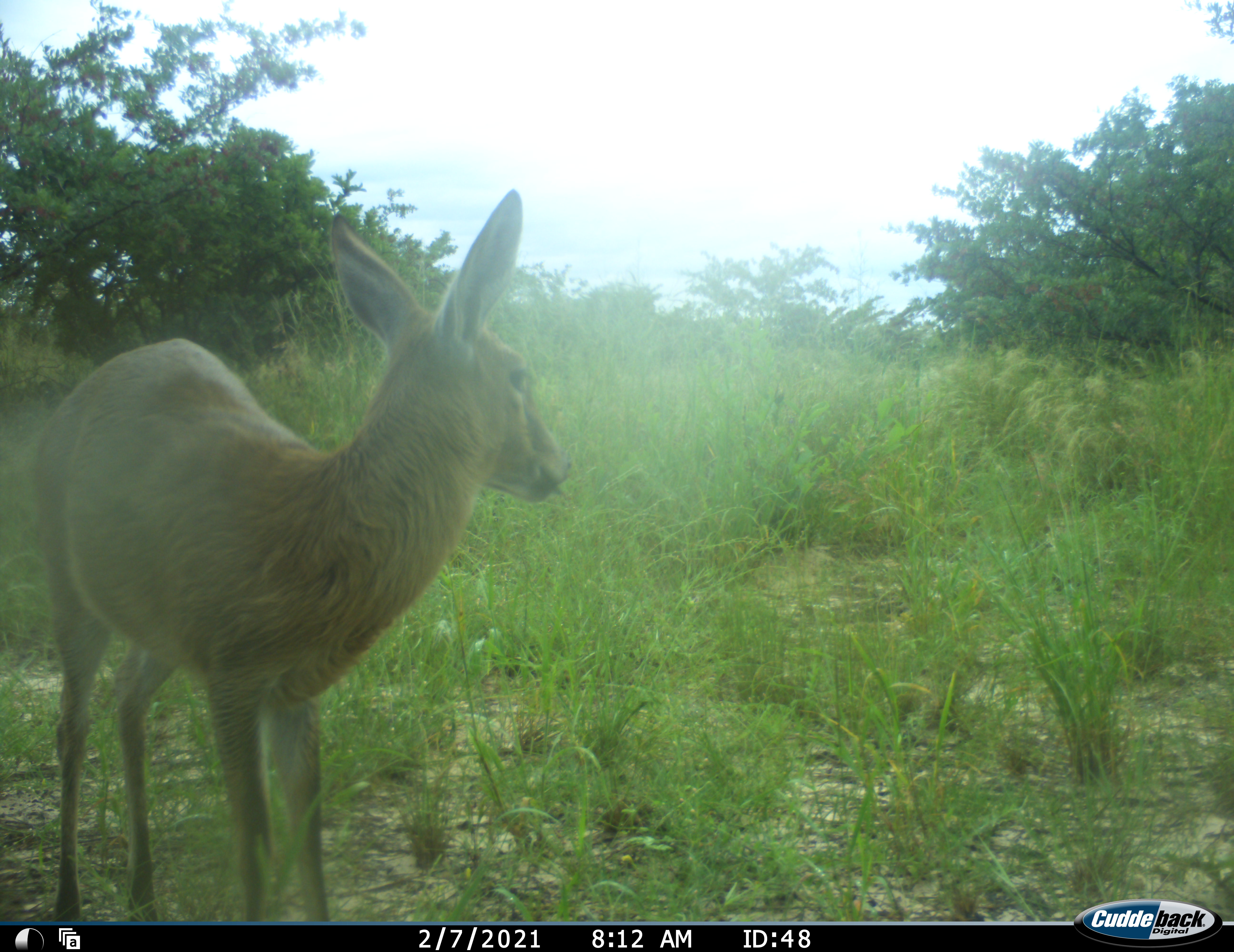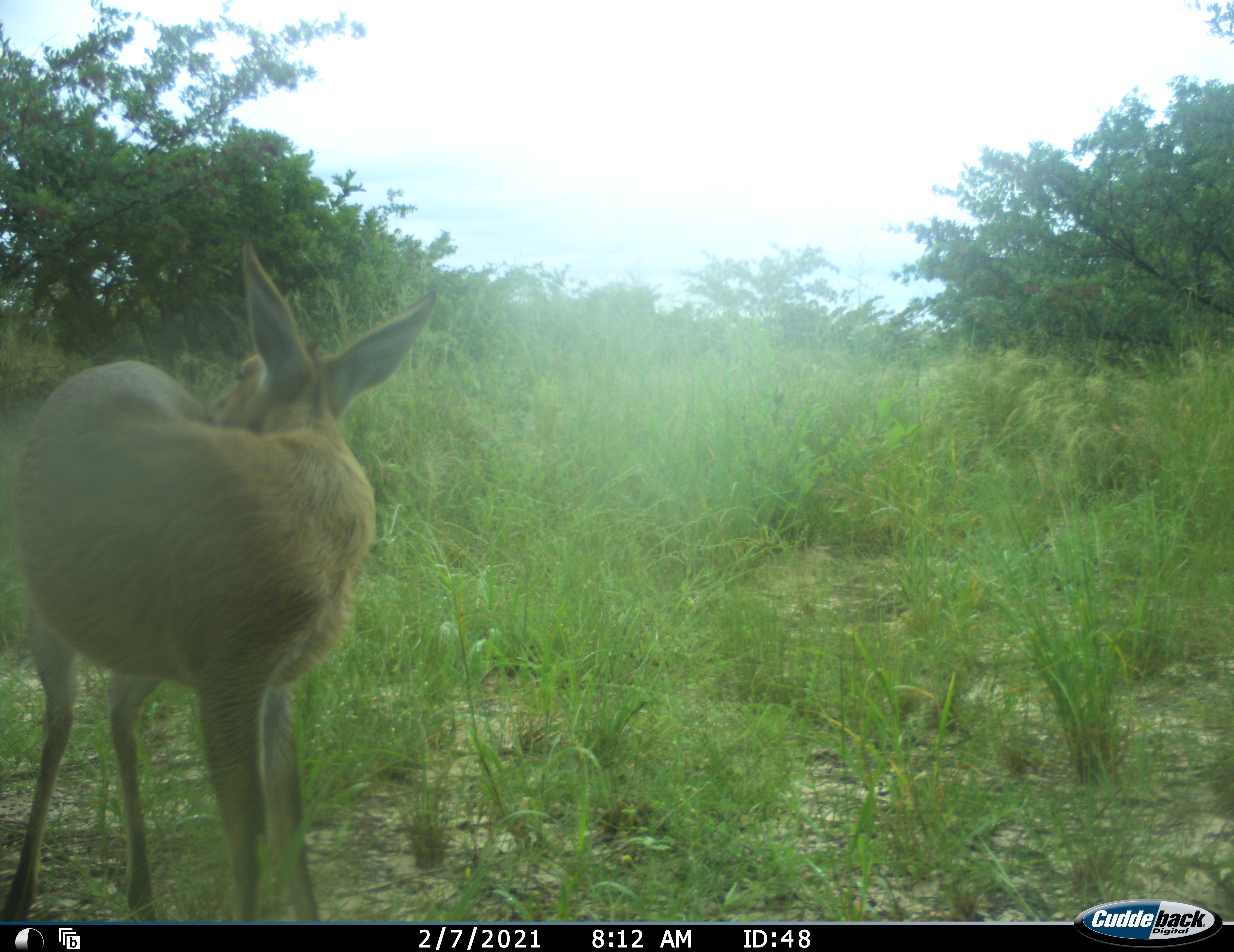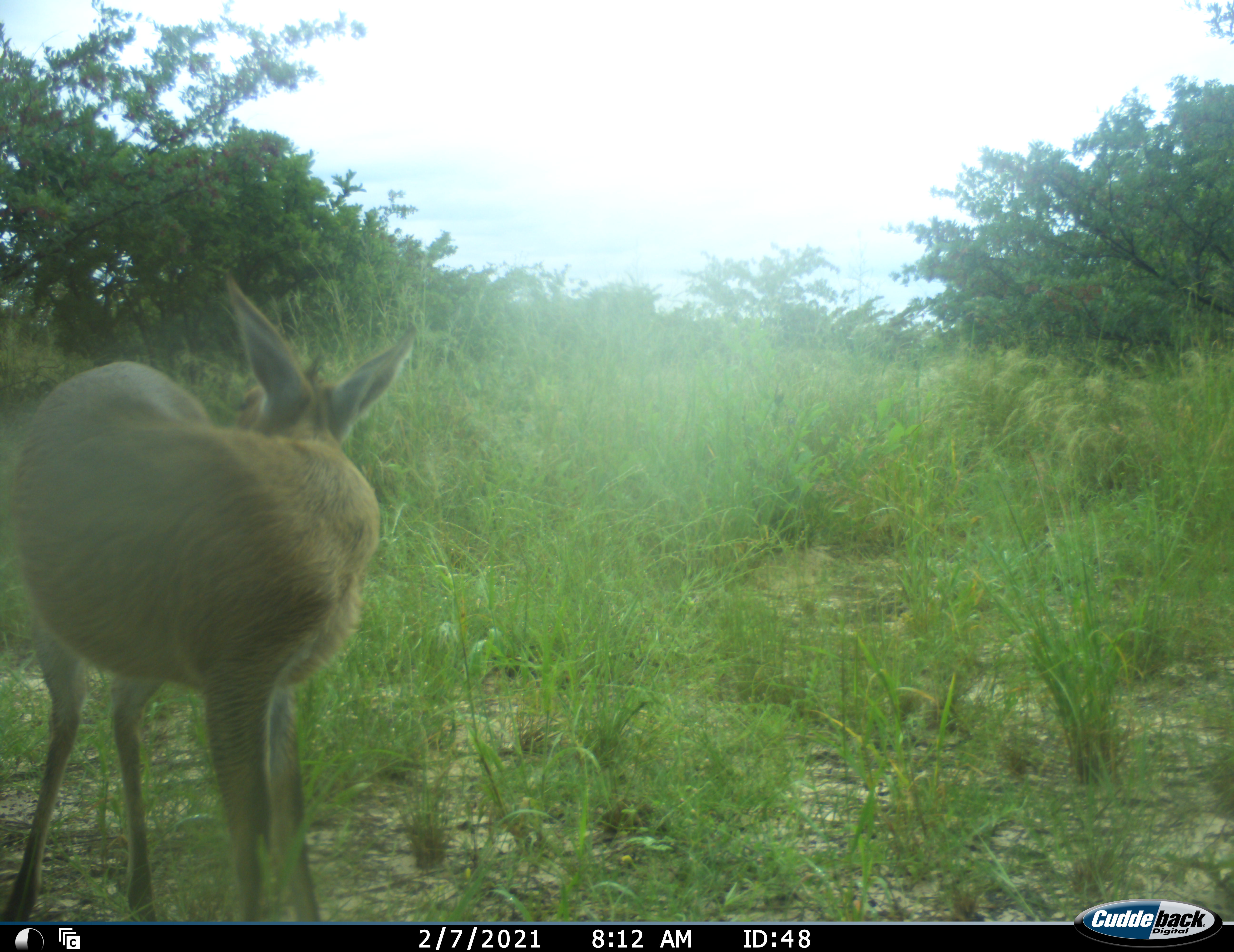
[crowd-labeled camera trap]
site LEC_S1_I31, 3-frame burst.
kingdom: Animalia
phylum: Chordata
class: Mammalia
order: Artiodactyla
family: Bovidae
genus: Sylvicapra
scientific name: Sylvicapra grimmia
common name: common duiker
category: duikercommongrey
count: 1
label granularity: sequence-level